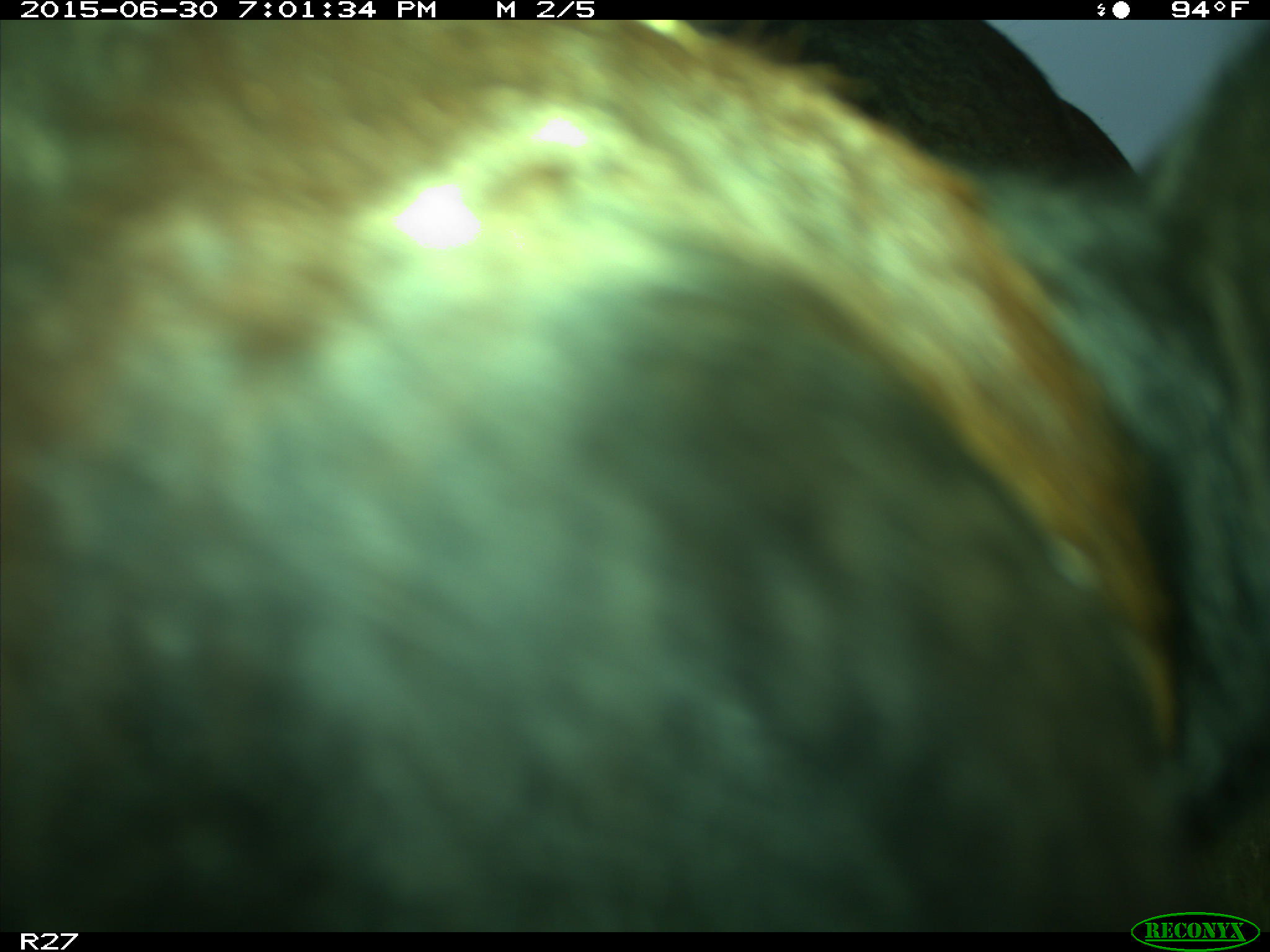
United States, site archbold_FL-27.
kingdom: Animalia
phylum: Chordata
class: Mammalia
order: Artiodactyla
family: Bovidae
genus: Bos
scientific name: Bos taurus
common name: domestic cow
Bos taurus (domestic cow).